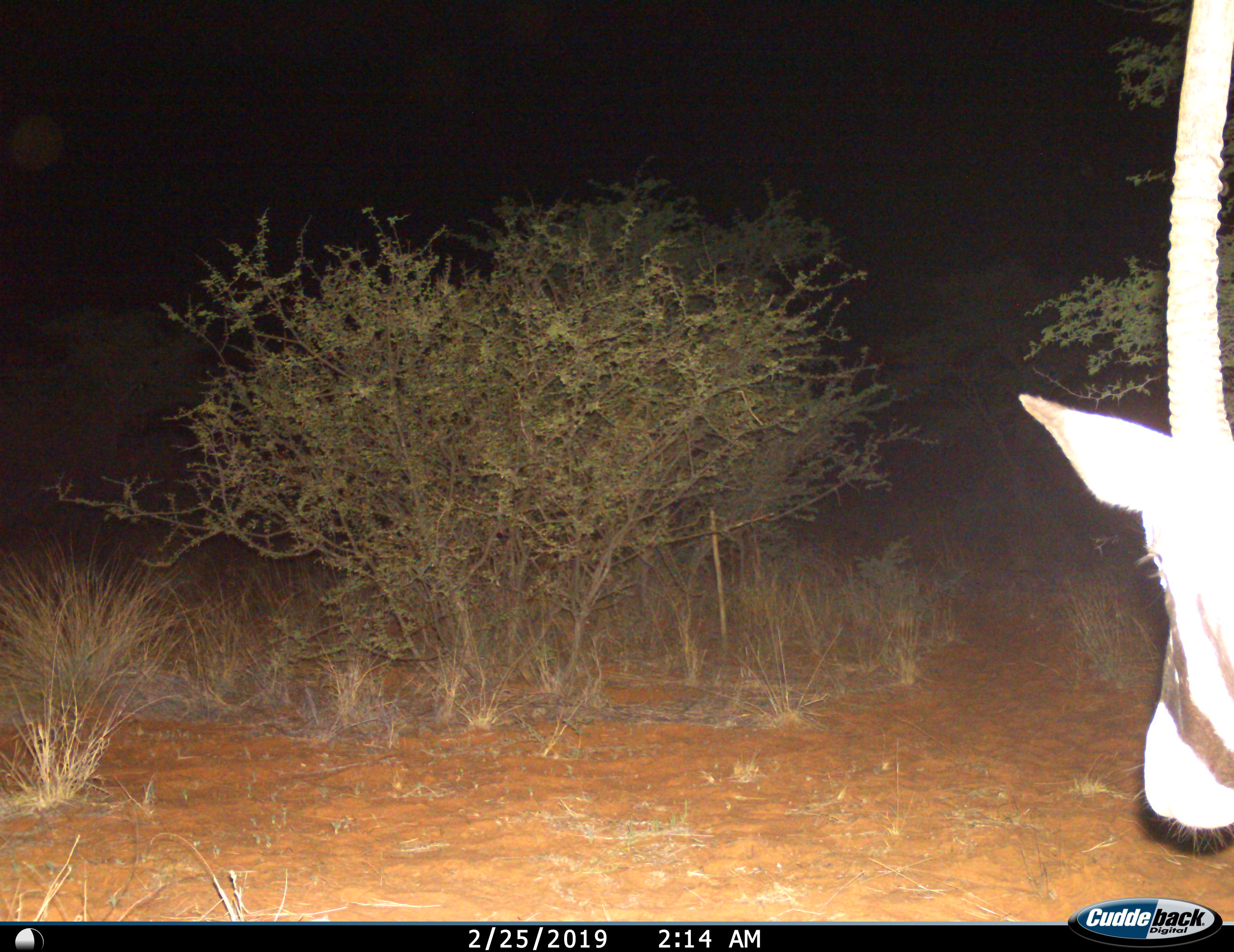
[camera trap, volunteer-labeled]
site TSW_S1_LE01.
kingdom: Animalia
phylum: Chordata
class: Mammalia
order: Artiodactyla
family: Bovidae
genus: Oryx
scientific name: Oryx gazella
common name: gemsbok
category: oryx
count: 1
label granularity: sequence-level